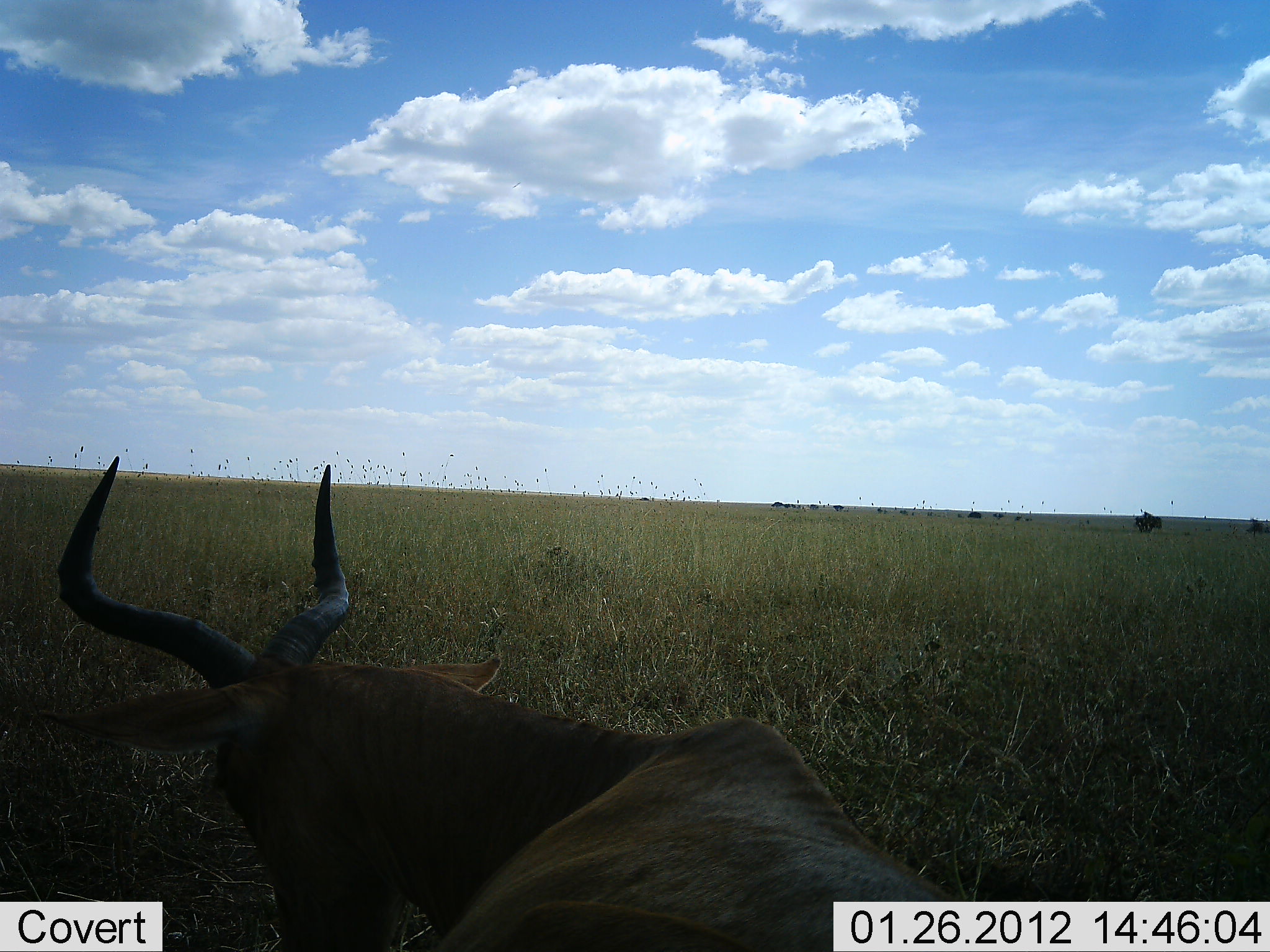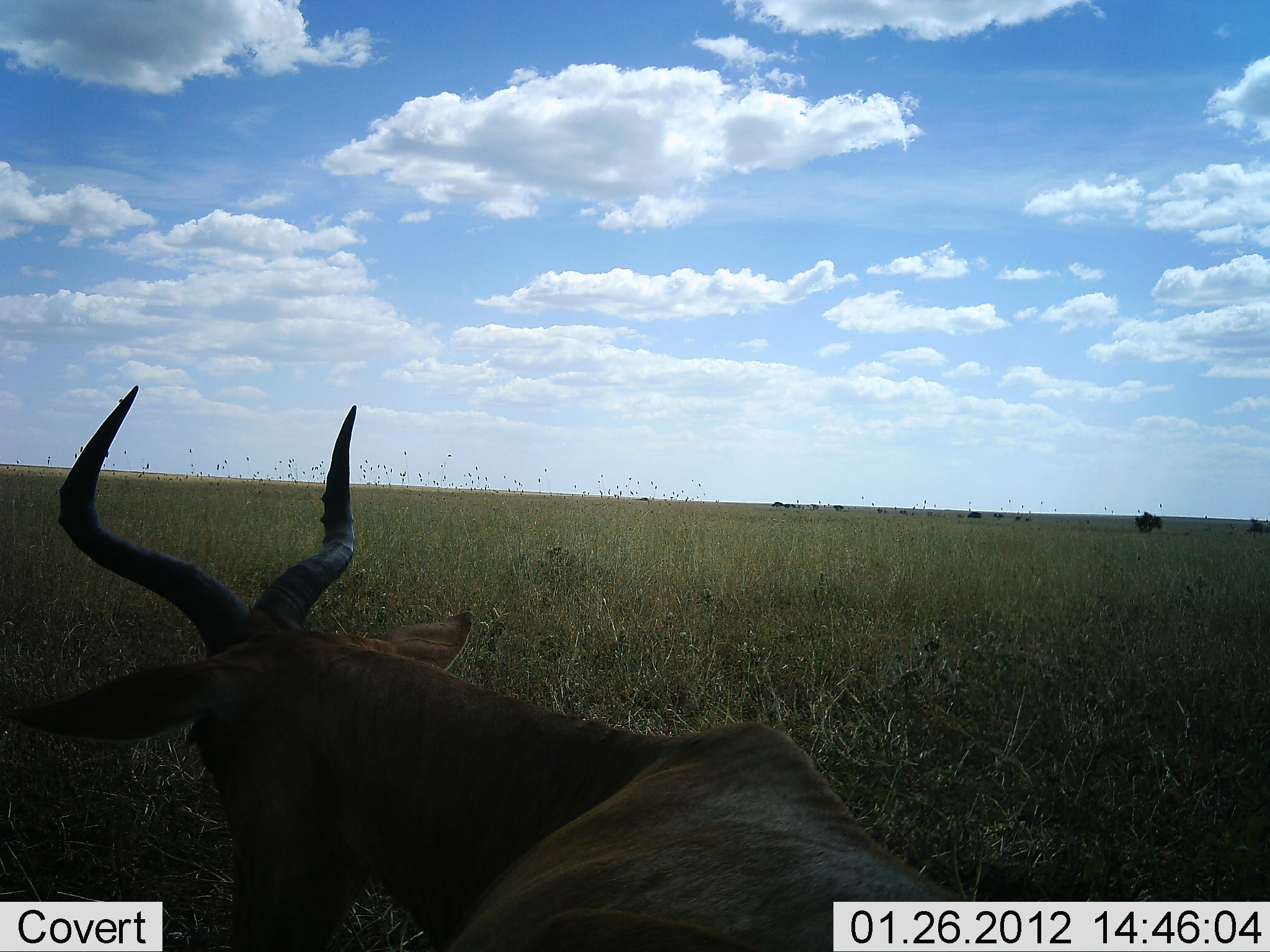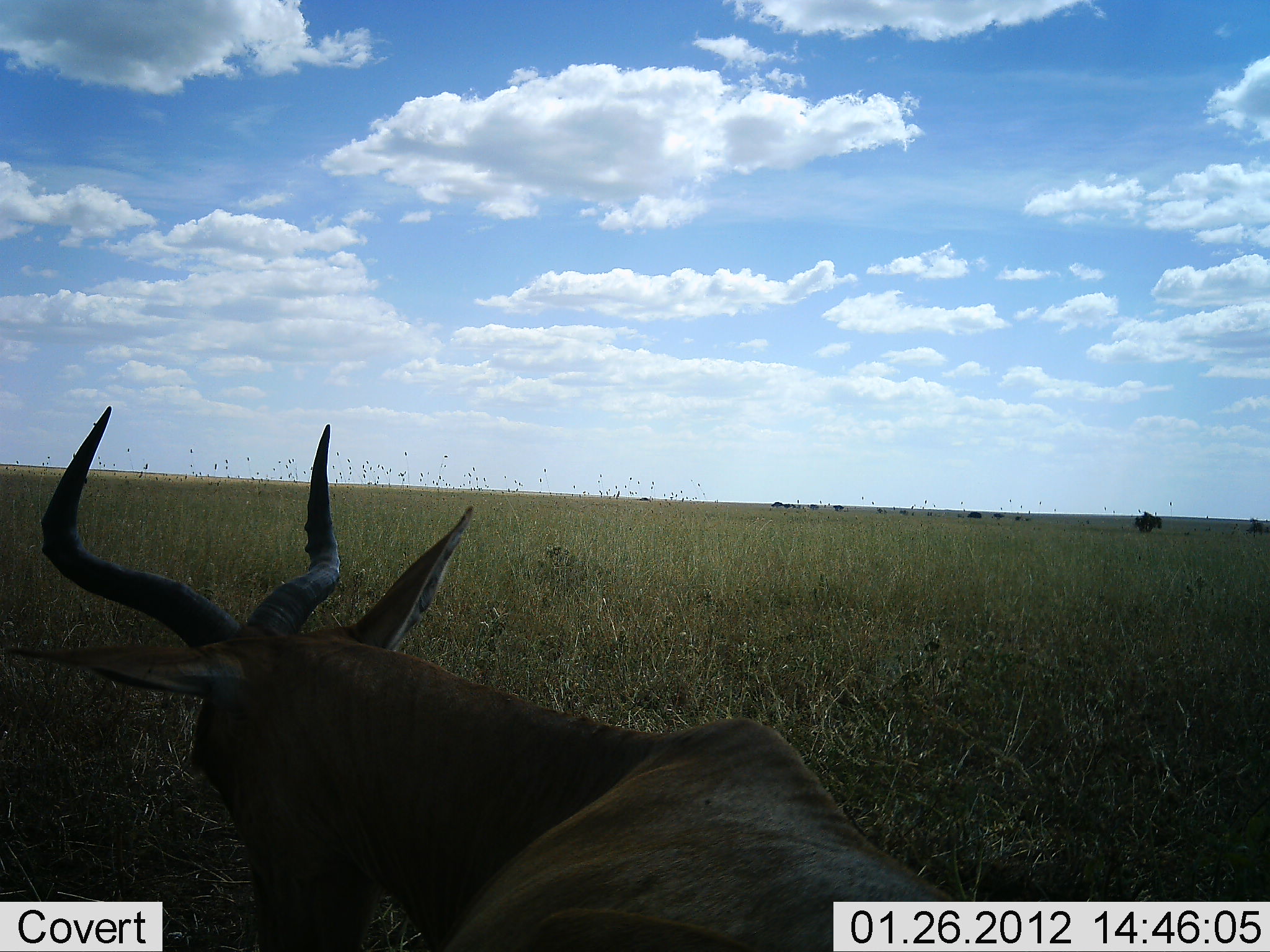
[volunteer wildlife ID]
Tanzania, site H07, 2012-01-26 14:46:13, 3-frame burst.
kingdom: Animalia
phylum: Chordata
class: Mammalia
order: Artiodactyla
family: Bovidae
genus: Alcelaphus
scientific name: Alcelaphus buselaphus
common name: hartebeest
Hartebeest (Alcelaphus buselaphus), count 1. Behavior (volunteer vote fractions): standing 33%, resting 67%, moving 7%, interacting 0%. Young present (vote fraction): 0%. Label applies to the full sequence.